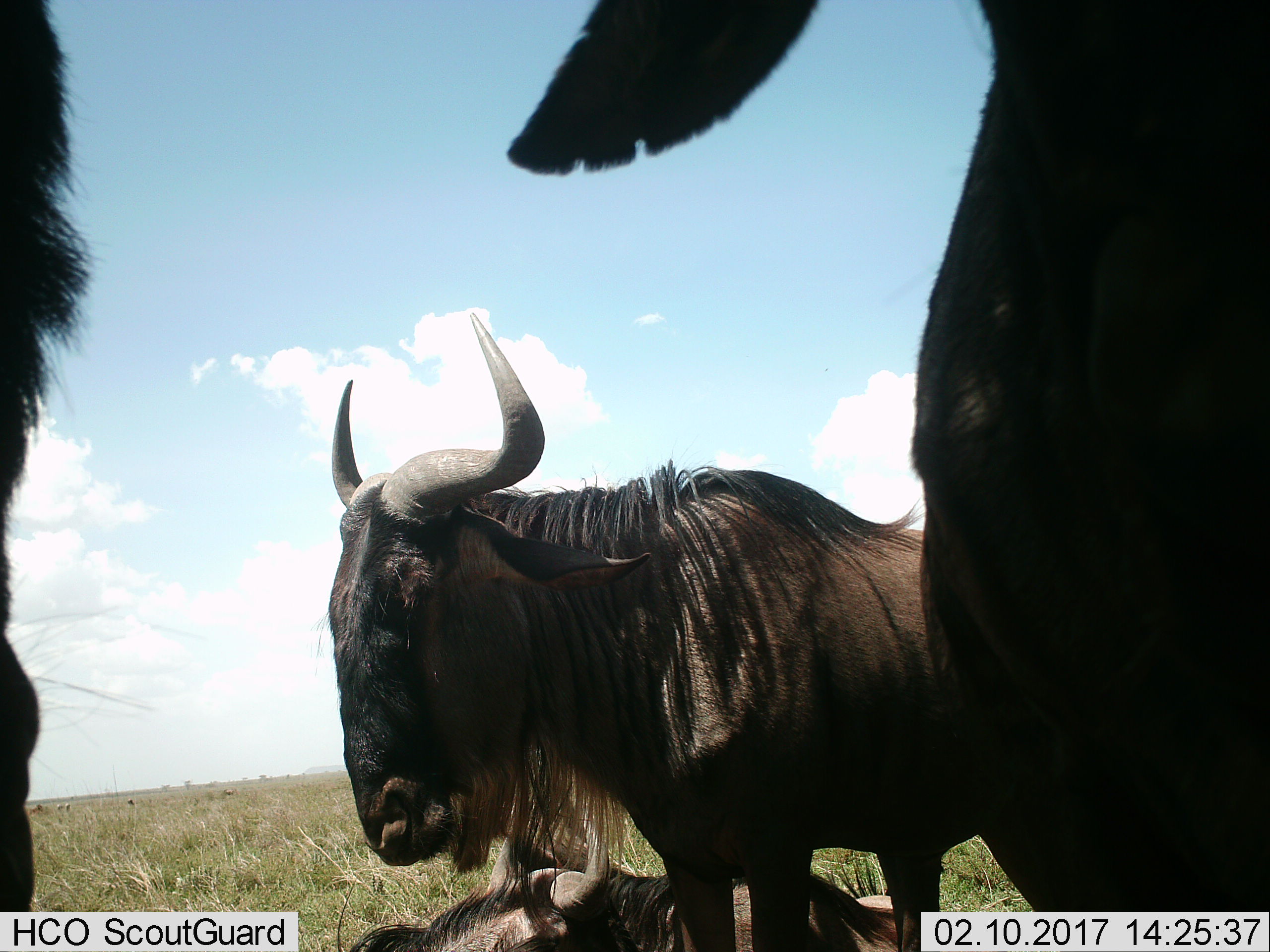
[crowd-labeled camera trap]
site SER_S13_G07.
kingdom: Animalia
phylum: Chordata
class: Mammalia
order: Artiodactyla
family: Bovidae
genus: Connochaetes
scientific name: Connochaetes taurinus taurinus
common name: blue wildebeest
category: wildebeestblue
Wildebeestblue (blue wildebeest) (Connochaetes taurinus taurinus), count 4. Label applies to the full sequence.